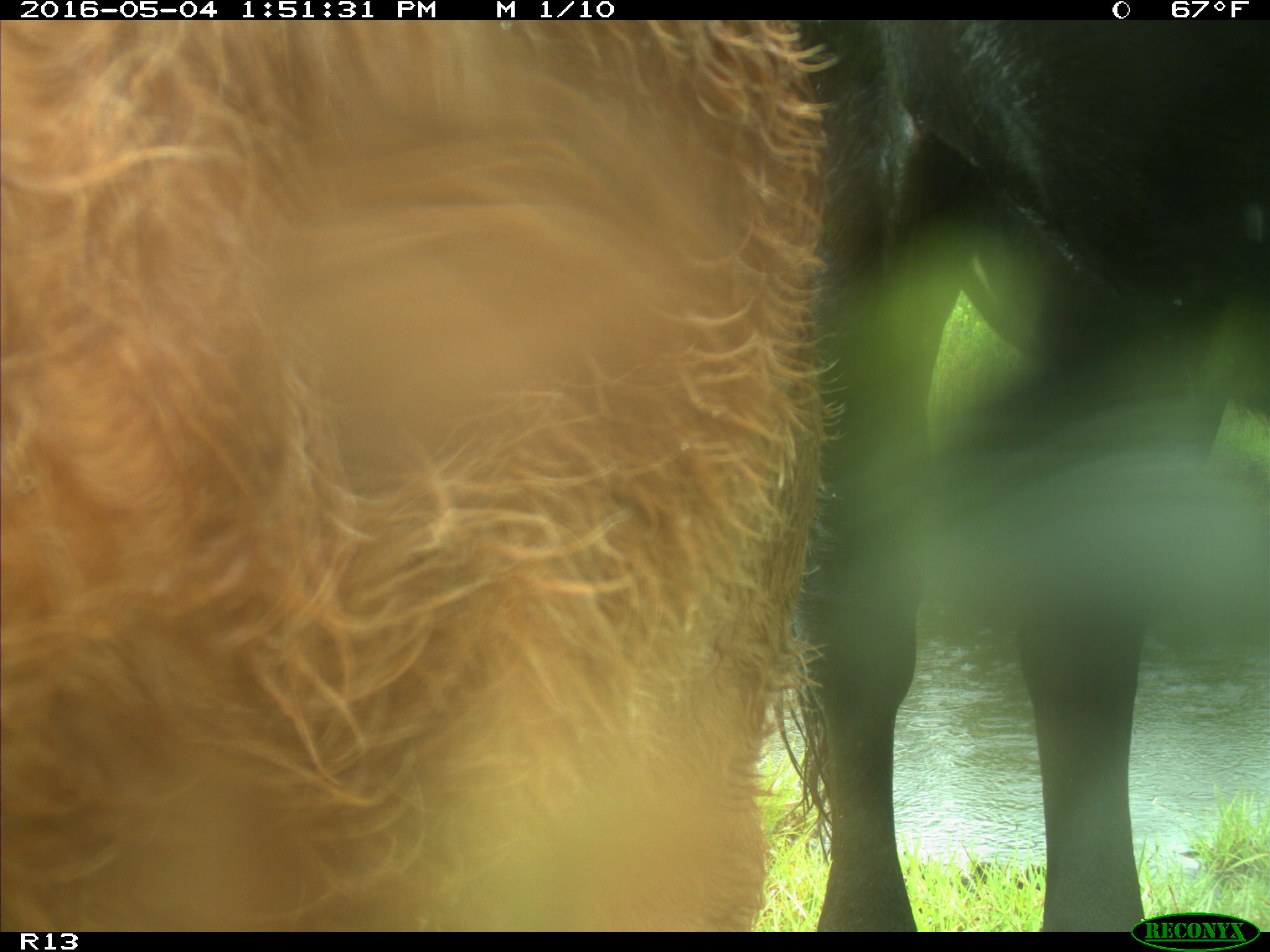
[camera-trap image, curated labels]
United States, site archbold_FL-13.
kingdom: Animalia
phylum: Chordata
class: Mammalia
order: Artiodactyla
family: Bovidae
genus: Bos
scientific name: Bos taurus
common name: domestic cow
Bos taurus (domestic cow).